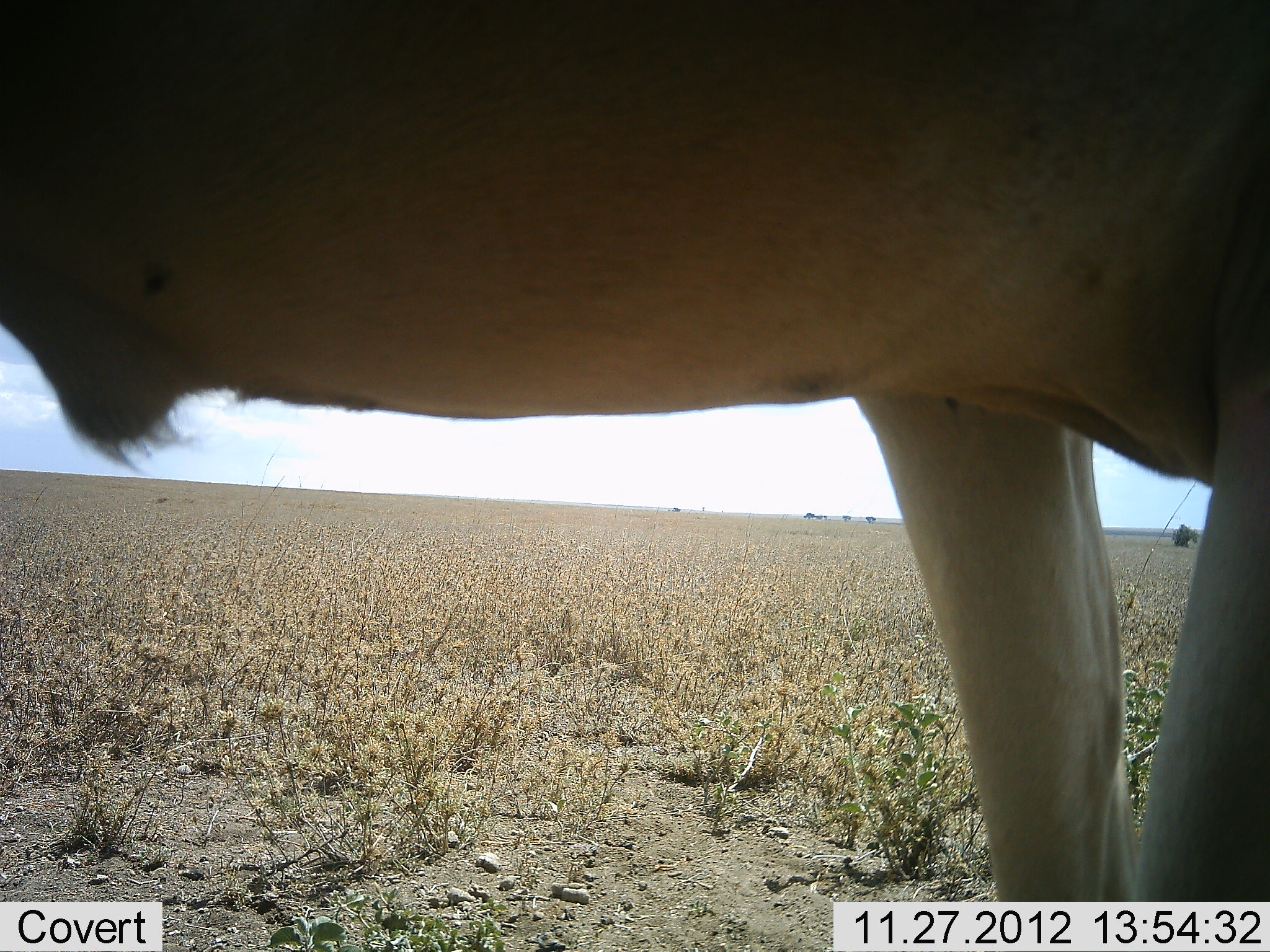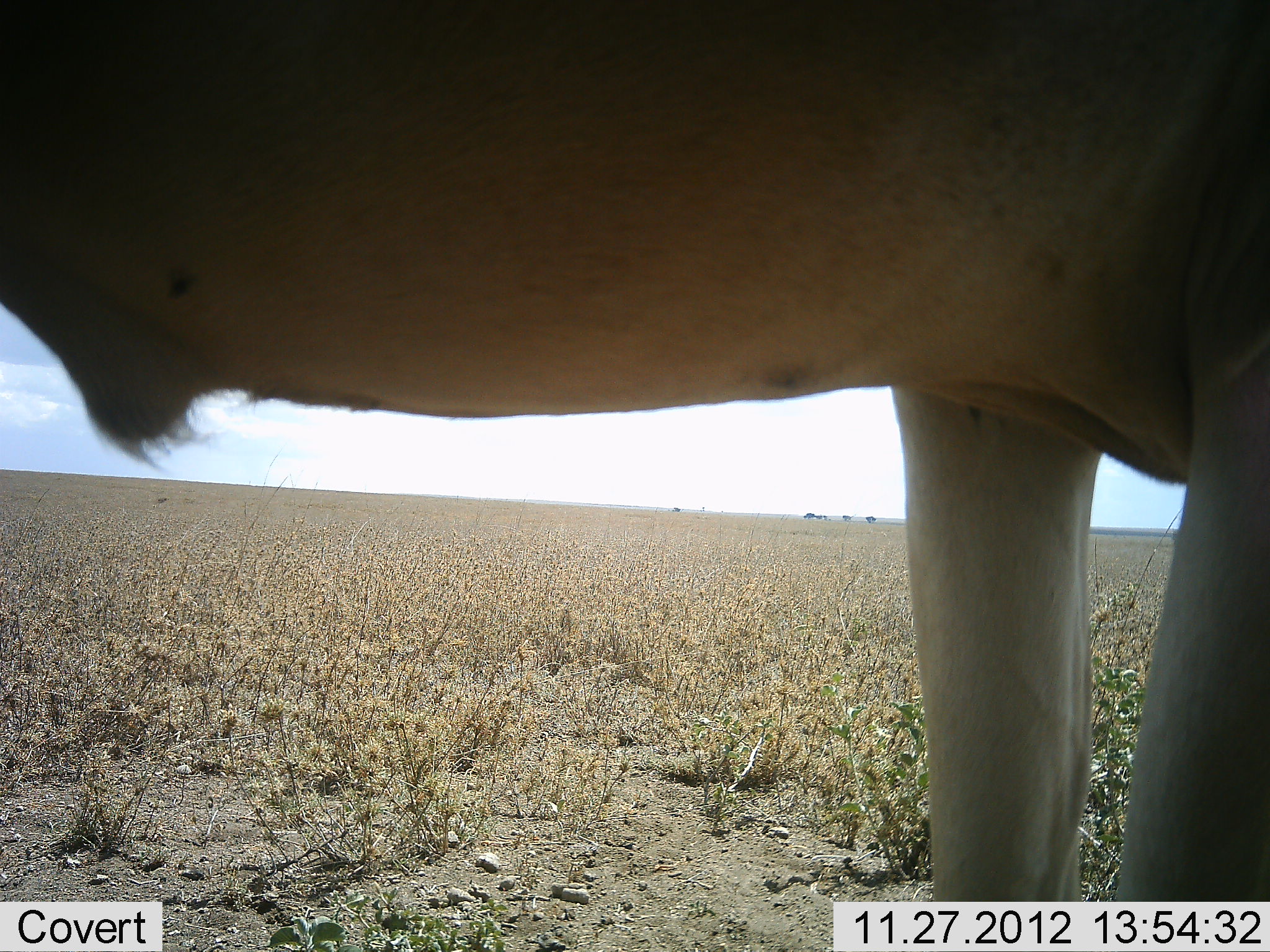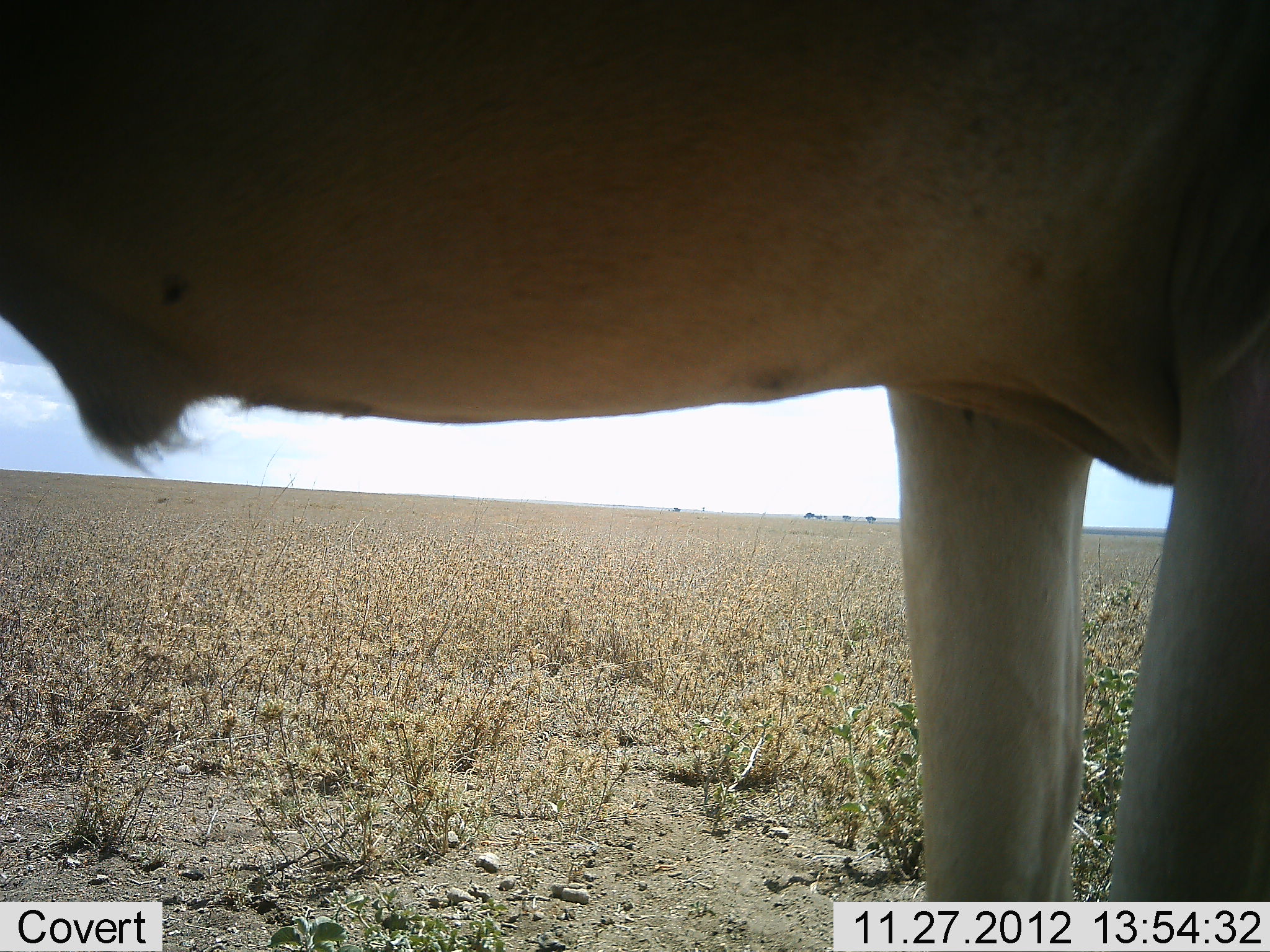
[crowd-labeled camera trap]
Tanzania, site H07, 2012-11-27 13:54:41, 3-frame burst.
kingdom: Animalia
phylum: Chordata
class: Mammalia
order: Artiodactyla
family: Bovidae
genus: Alcelaphus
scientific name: Alcelaphus buselaphus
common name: hartebeest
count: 1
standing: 100%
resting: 0%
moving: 0%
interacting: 0%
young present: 0%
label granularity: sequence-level